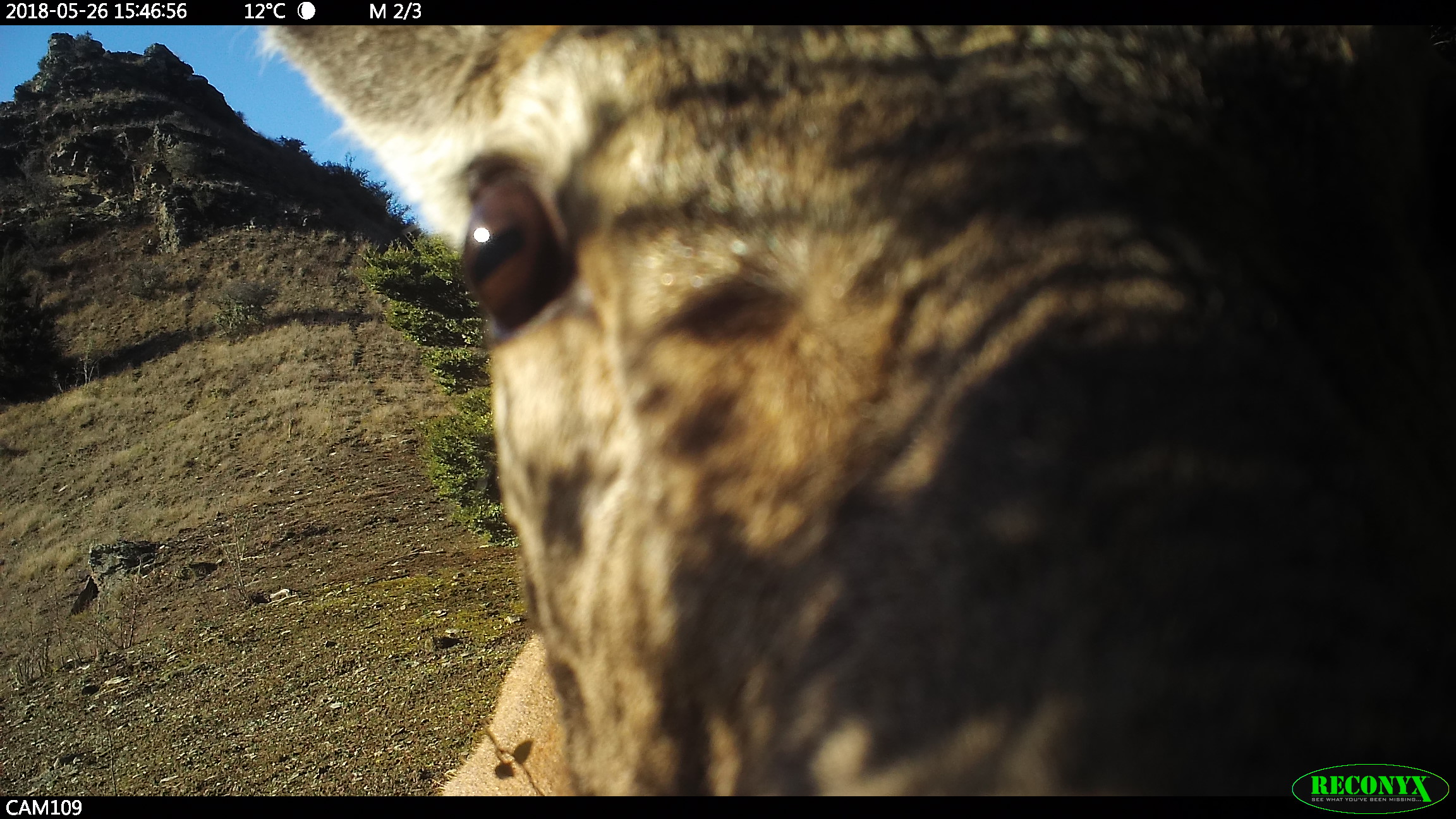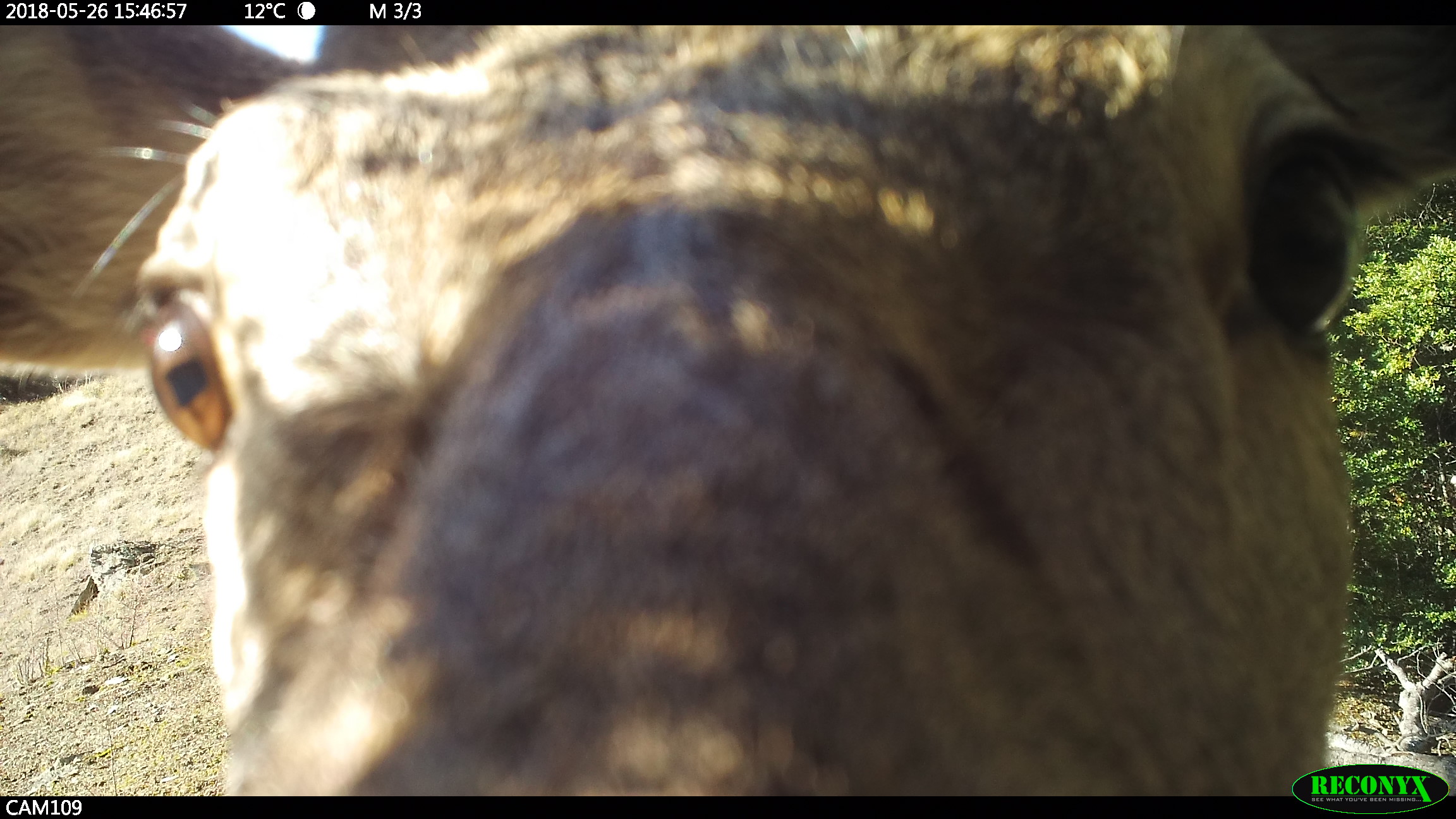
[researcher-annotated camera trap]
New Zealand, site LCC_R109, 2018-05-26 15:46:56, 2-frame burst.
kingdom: Animalia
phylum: Chordata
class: Mammalia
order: Artiodactyla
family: Cervidae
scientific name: Cervidae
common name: deer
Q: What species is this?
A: Deer (Cervidae).